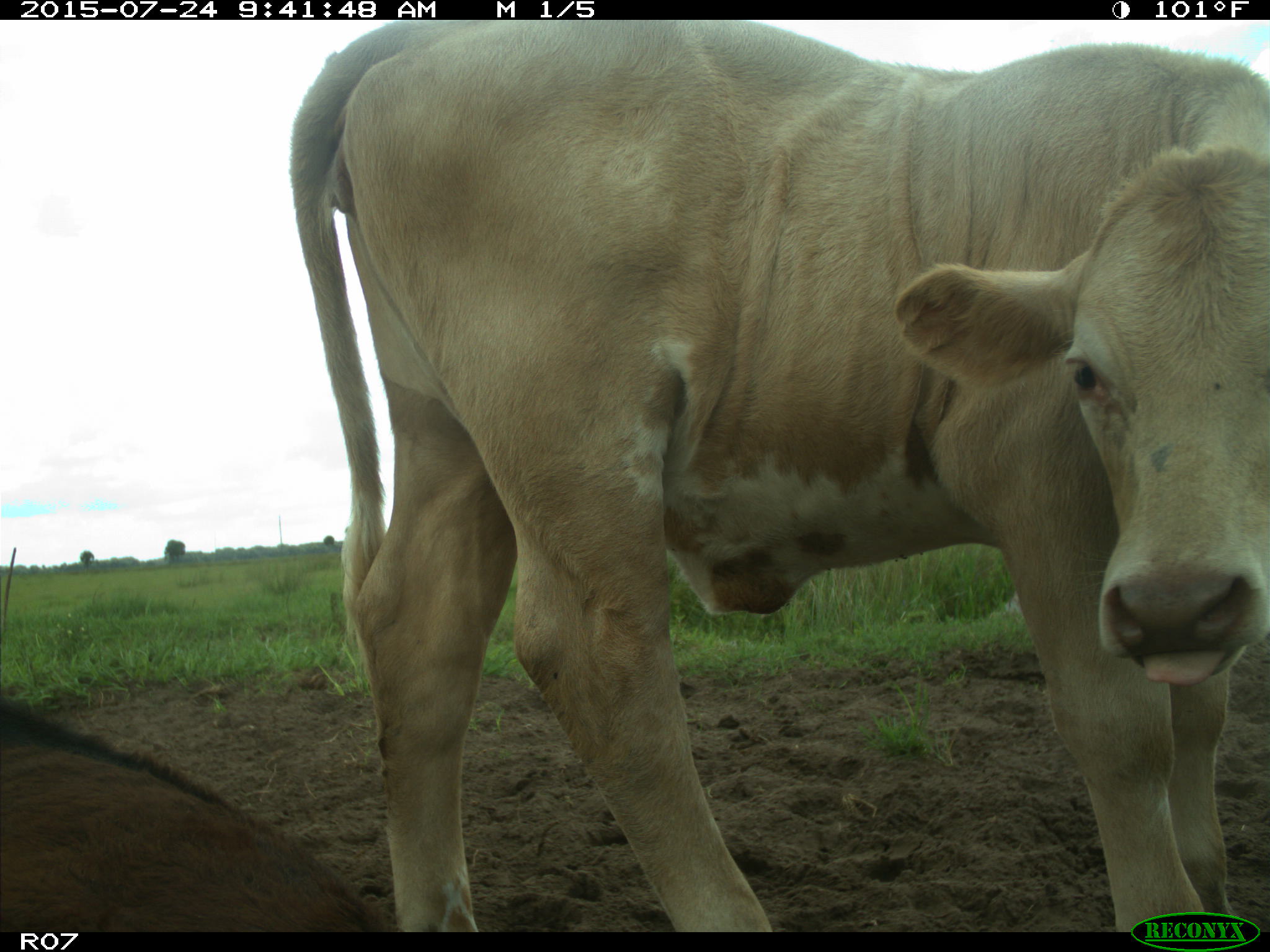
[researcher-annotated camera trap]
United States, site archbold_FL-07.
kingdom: Animalia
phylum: Chordata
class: Mammalia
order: Artiodactyla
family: Bovidae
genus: Bos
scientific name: Bos taurus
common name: domestic cow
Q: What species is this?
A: Bos taurus (domestic cow).